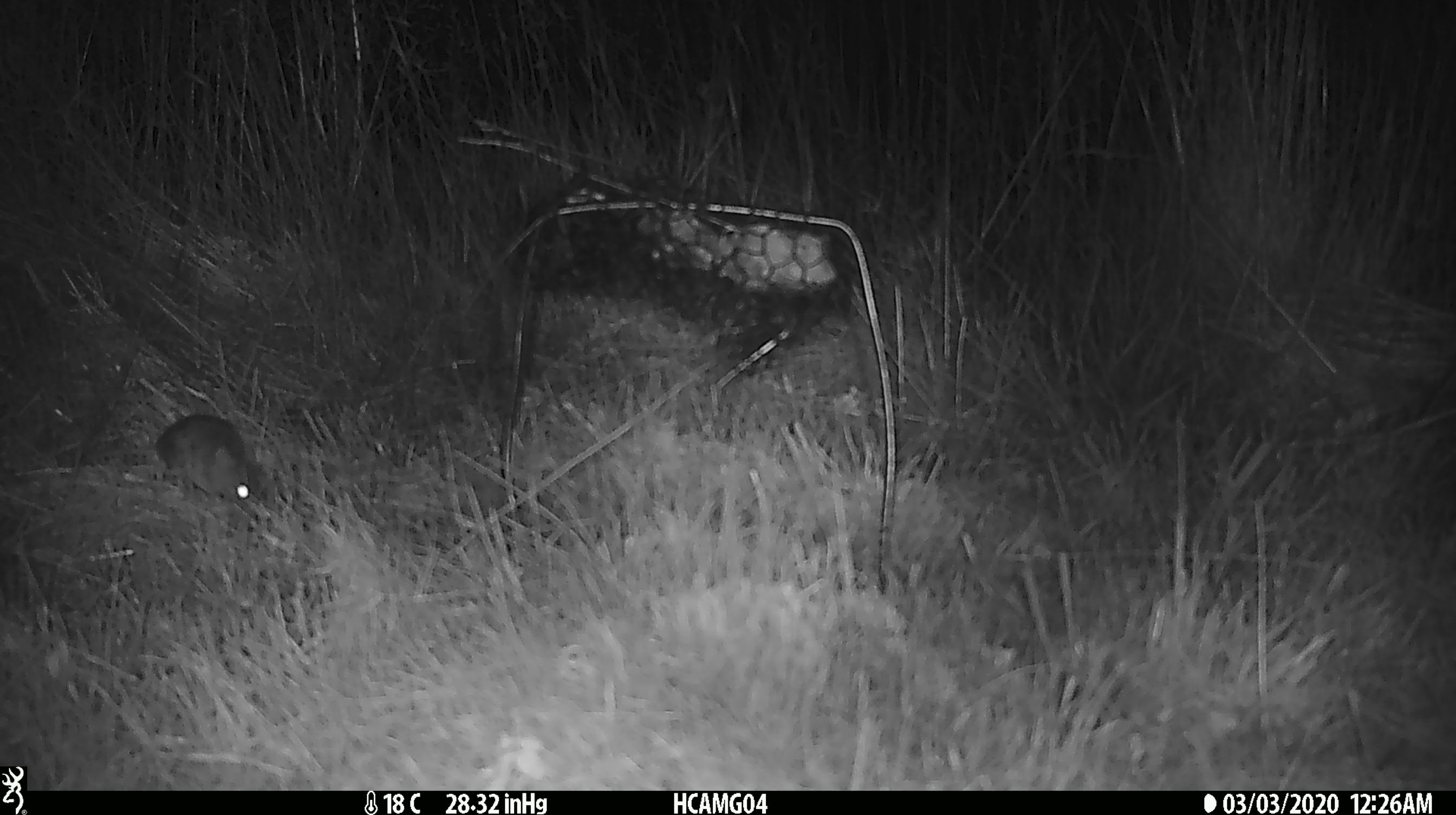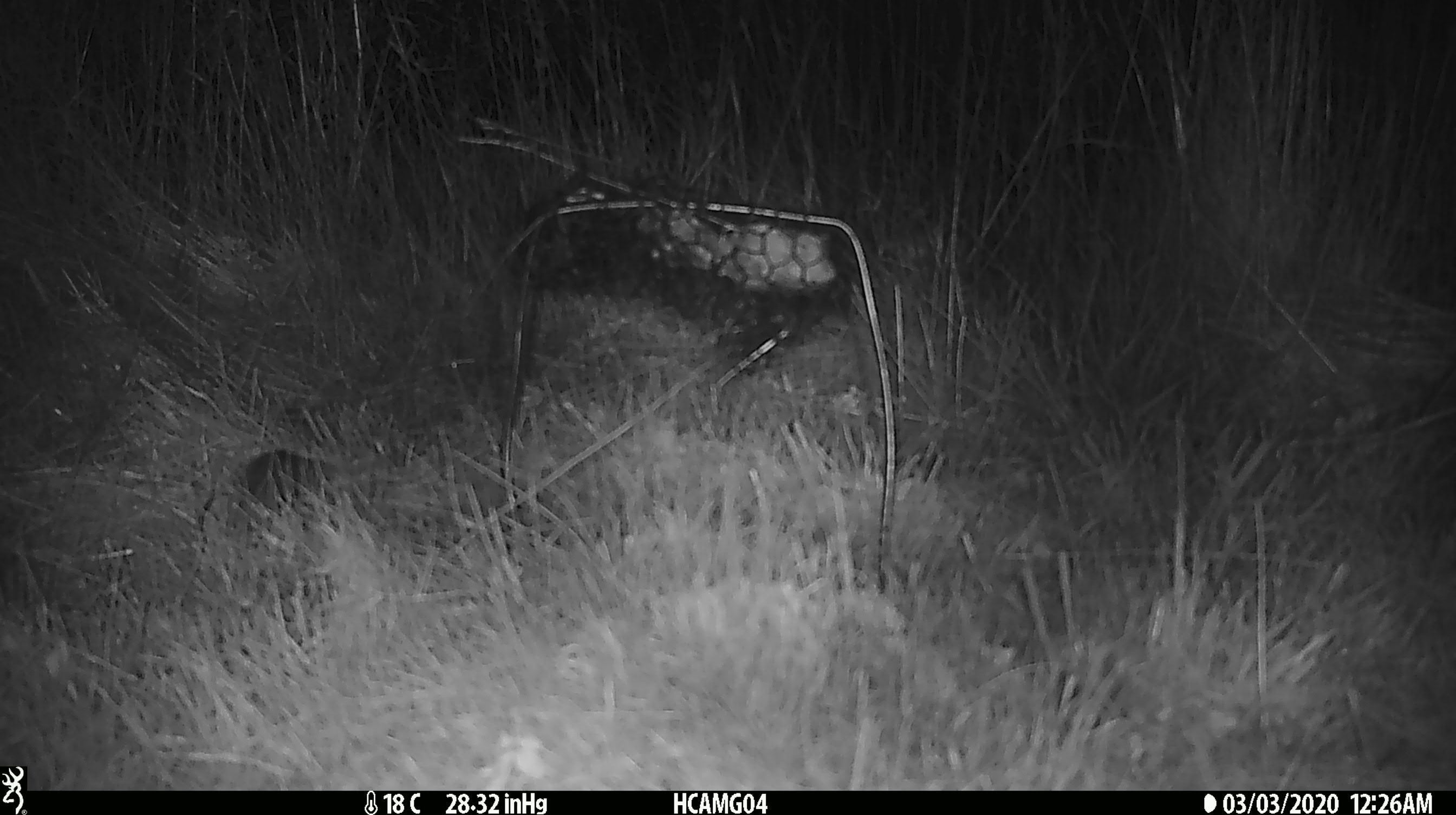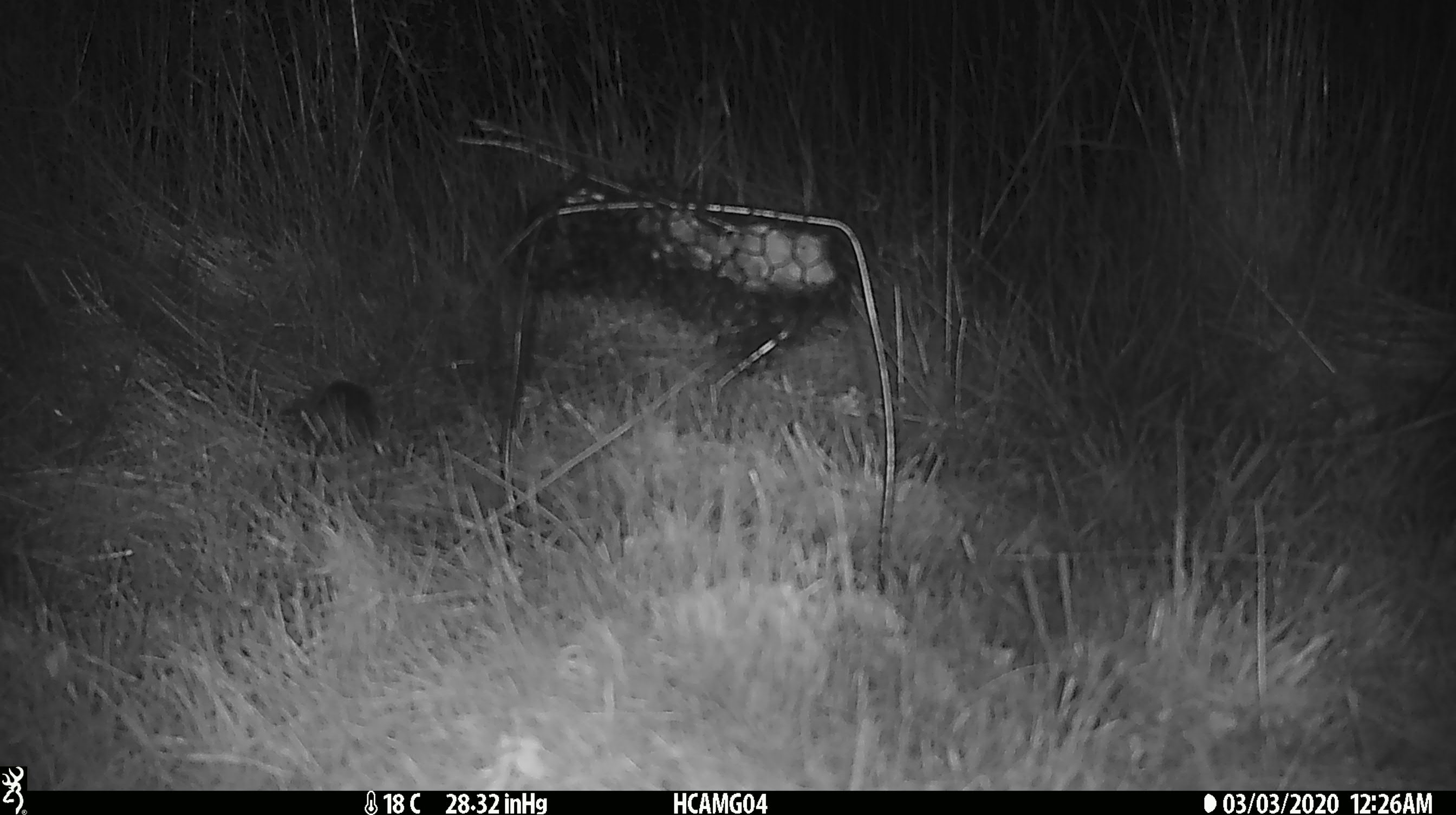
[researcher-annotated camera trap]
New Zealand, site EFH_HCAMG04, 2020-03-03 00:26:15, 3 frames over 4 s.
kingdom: Animalia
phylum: Chordata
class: Mammalia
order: Rodentia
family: Muridae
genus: Mus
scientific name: Mus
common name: mouse